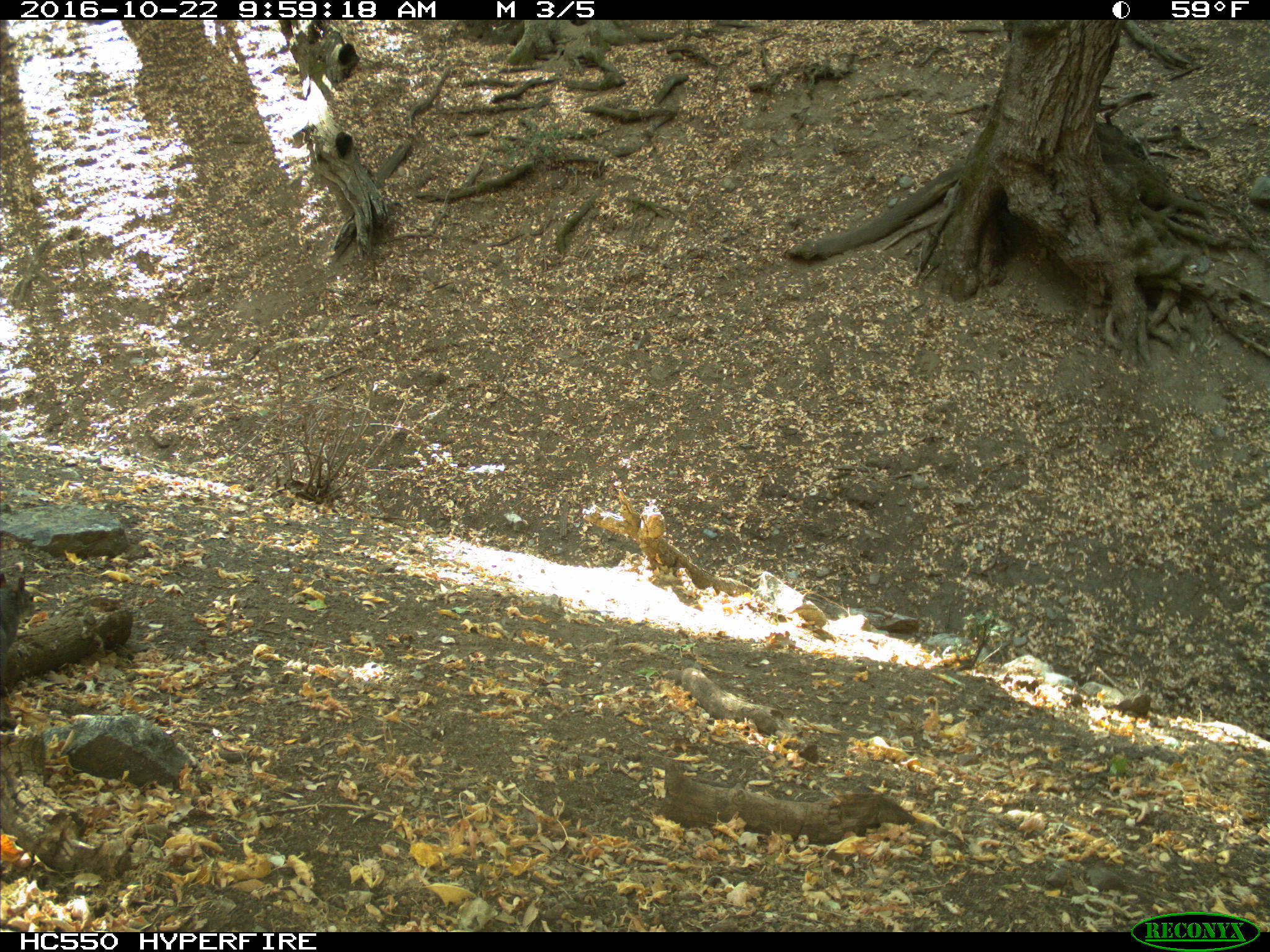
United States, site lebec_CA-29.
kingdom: Animalia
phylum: Chordata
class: Mammalia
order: Rodentia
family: Sciuridae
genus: Sciurus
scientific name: Sciurus carolinensis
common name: eastern gray squirrel